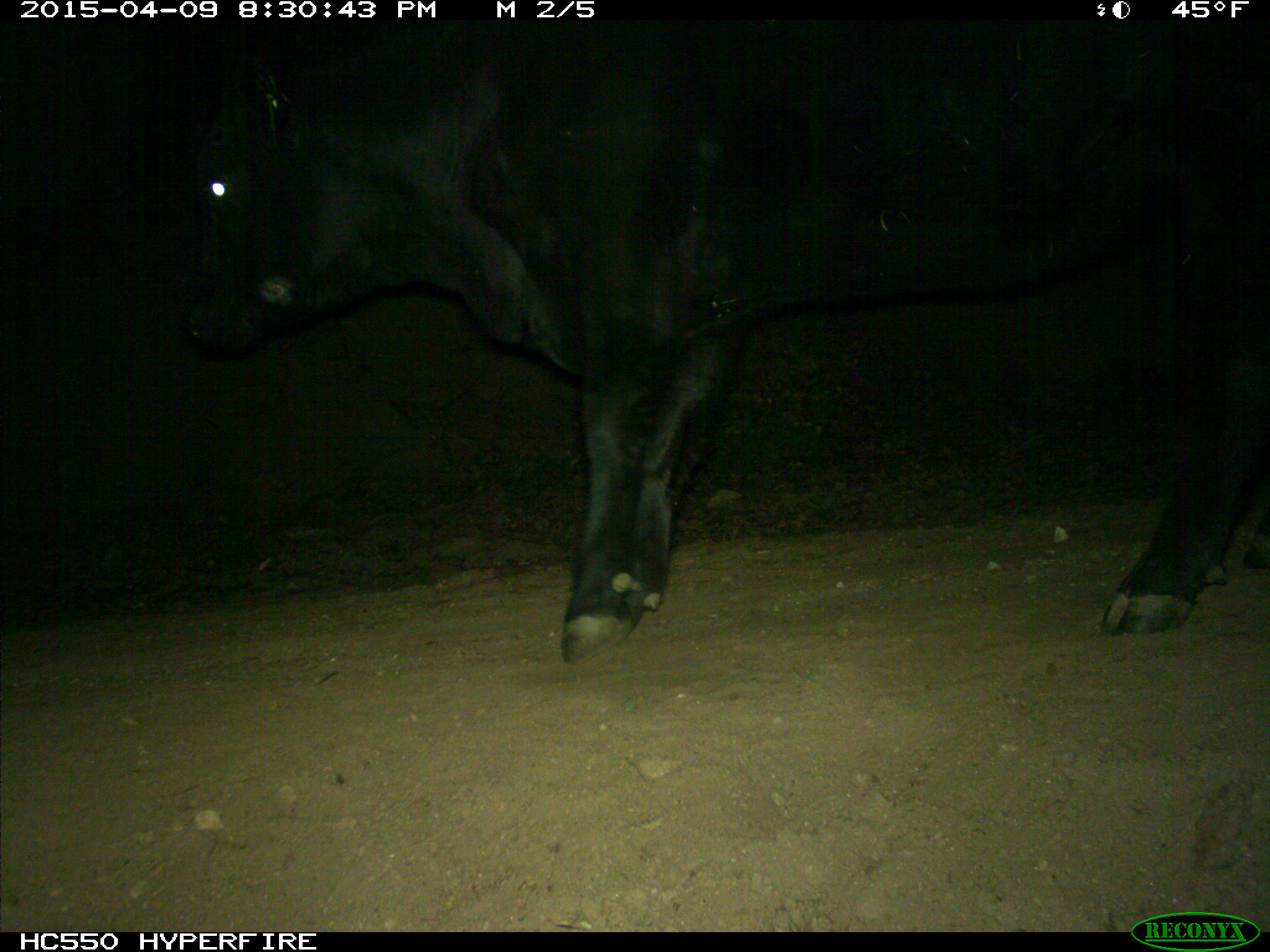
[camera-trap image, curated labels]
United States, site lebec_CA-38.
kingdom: Animalia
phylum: Chordata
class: Mammalia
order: Artiodactyla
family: Bovidae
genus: Bos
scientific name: Bos taurus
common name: domestic cow